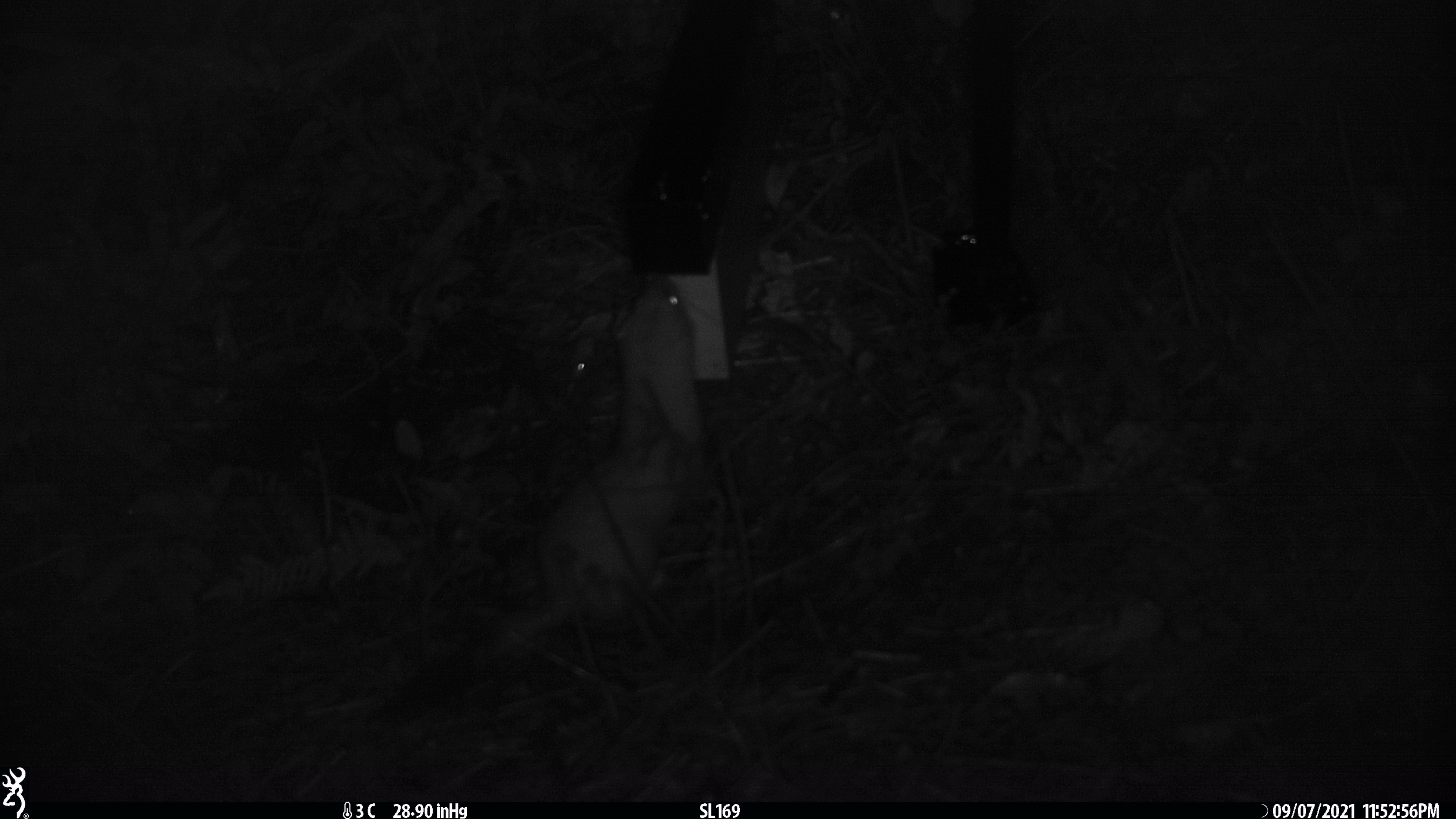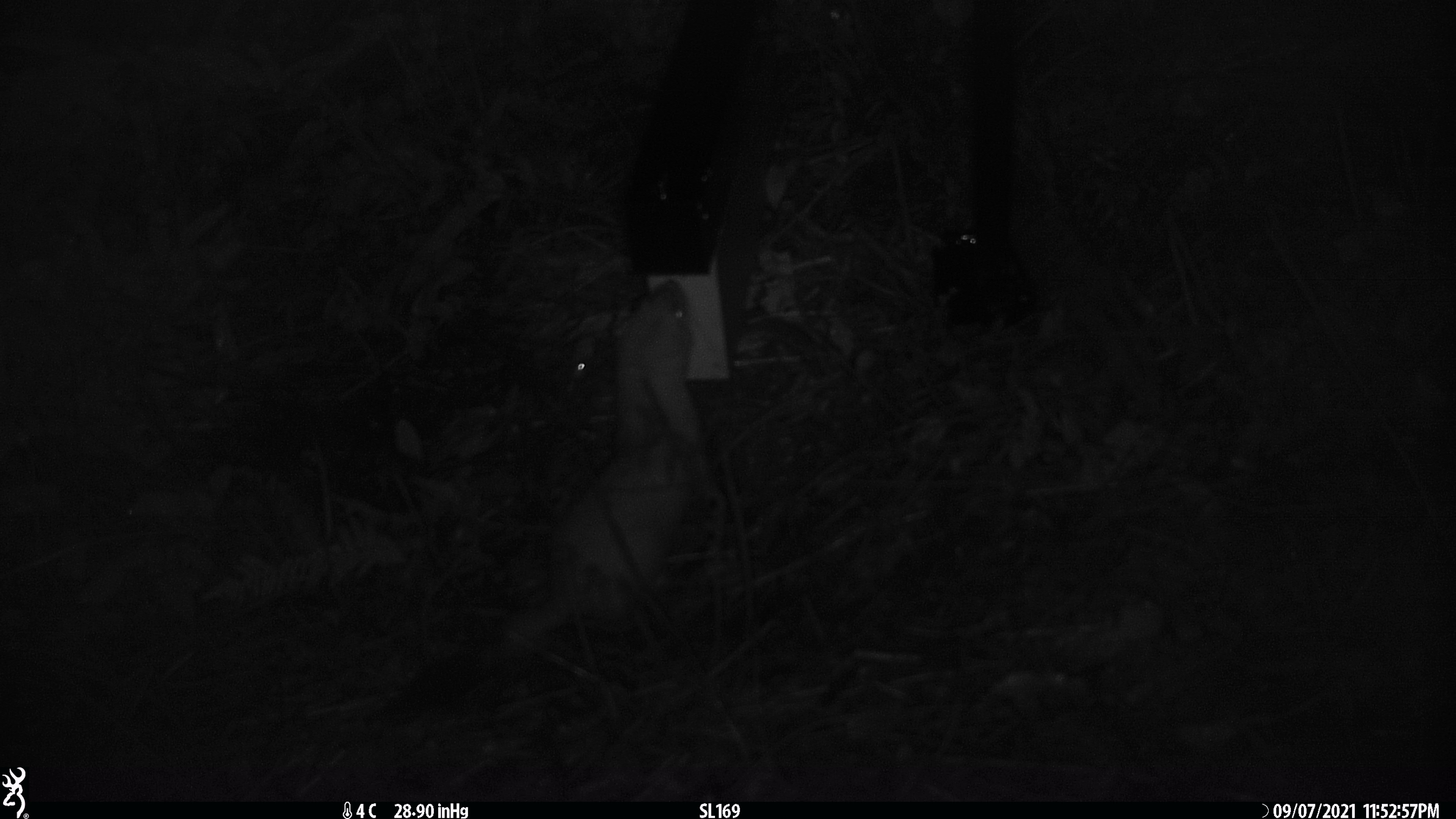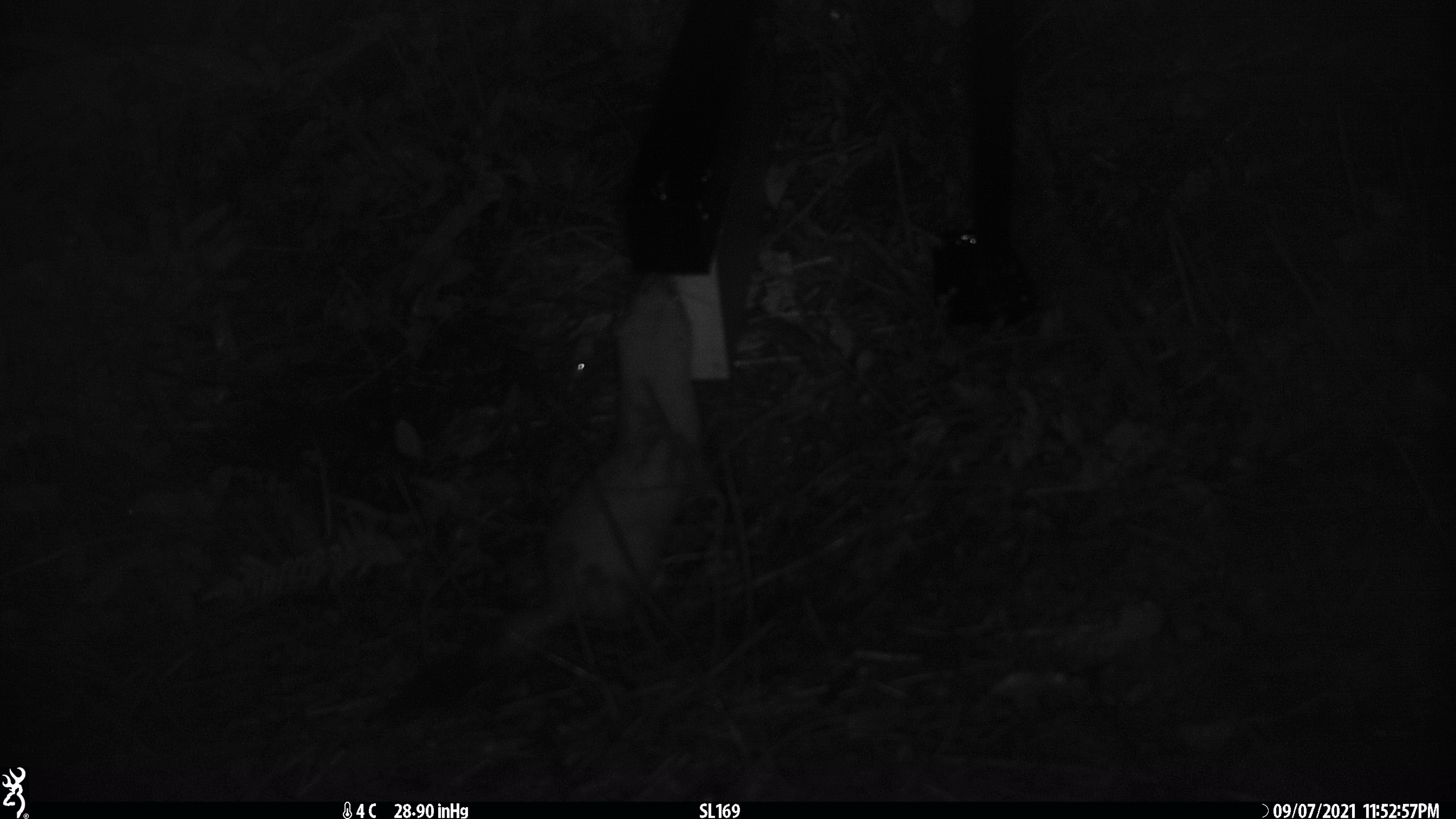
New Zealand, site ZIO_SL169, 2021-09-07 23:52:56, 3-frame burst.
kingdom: Animalia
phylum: Chordata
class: Mammalia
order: Carnivora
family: Mustelidae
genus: Mustela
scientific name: Mustela erminea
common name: stoat